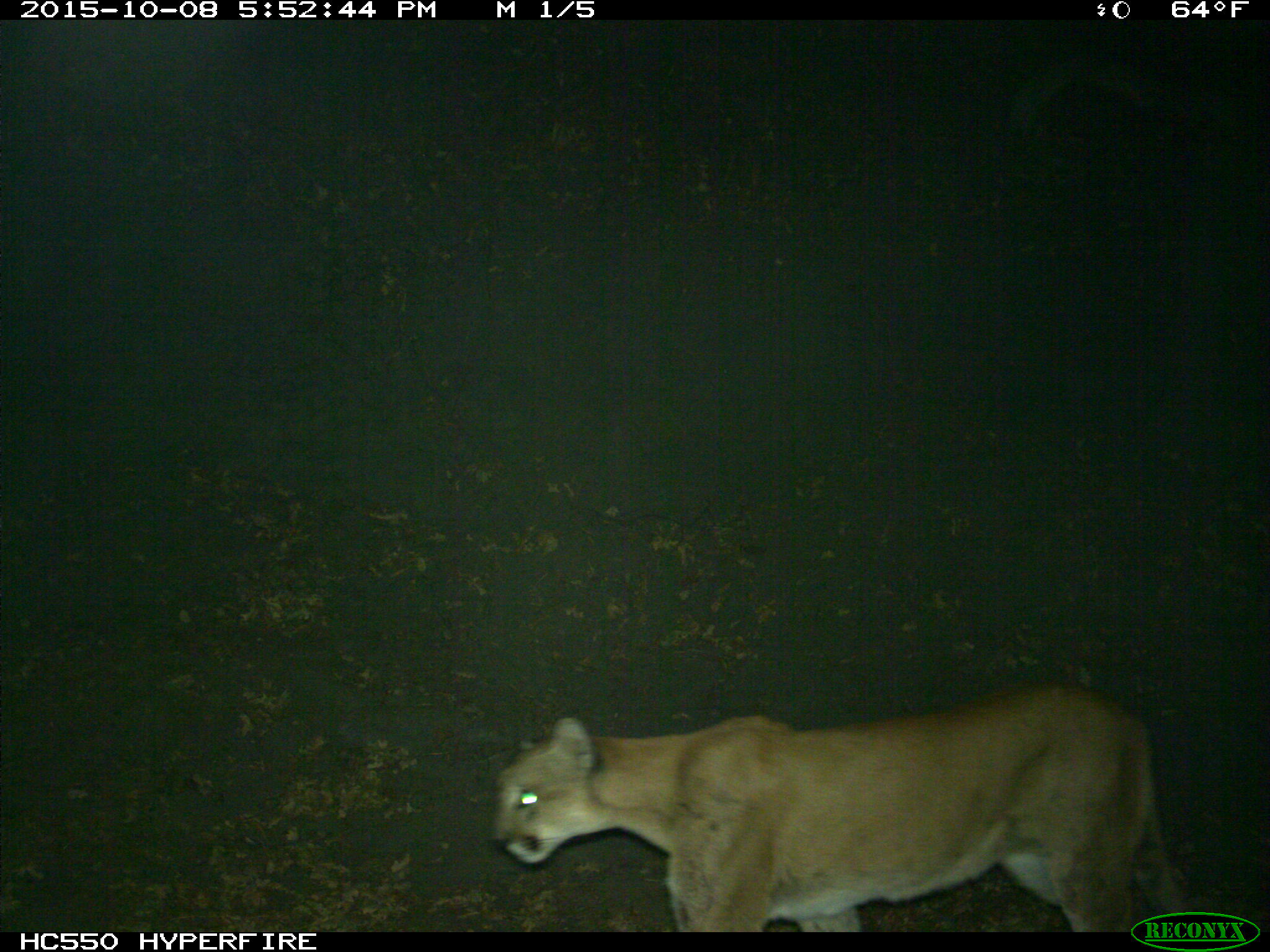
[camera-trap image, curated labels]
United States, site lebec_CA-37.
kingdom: Animalia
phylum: Chordata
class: Mammalia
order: Carnivora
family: Felidae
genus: Puma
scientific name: Puma concolor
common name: mountain lion